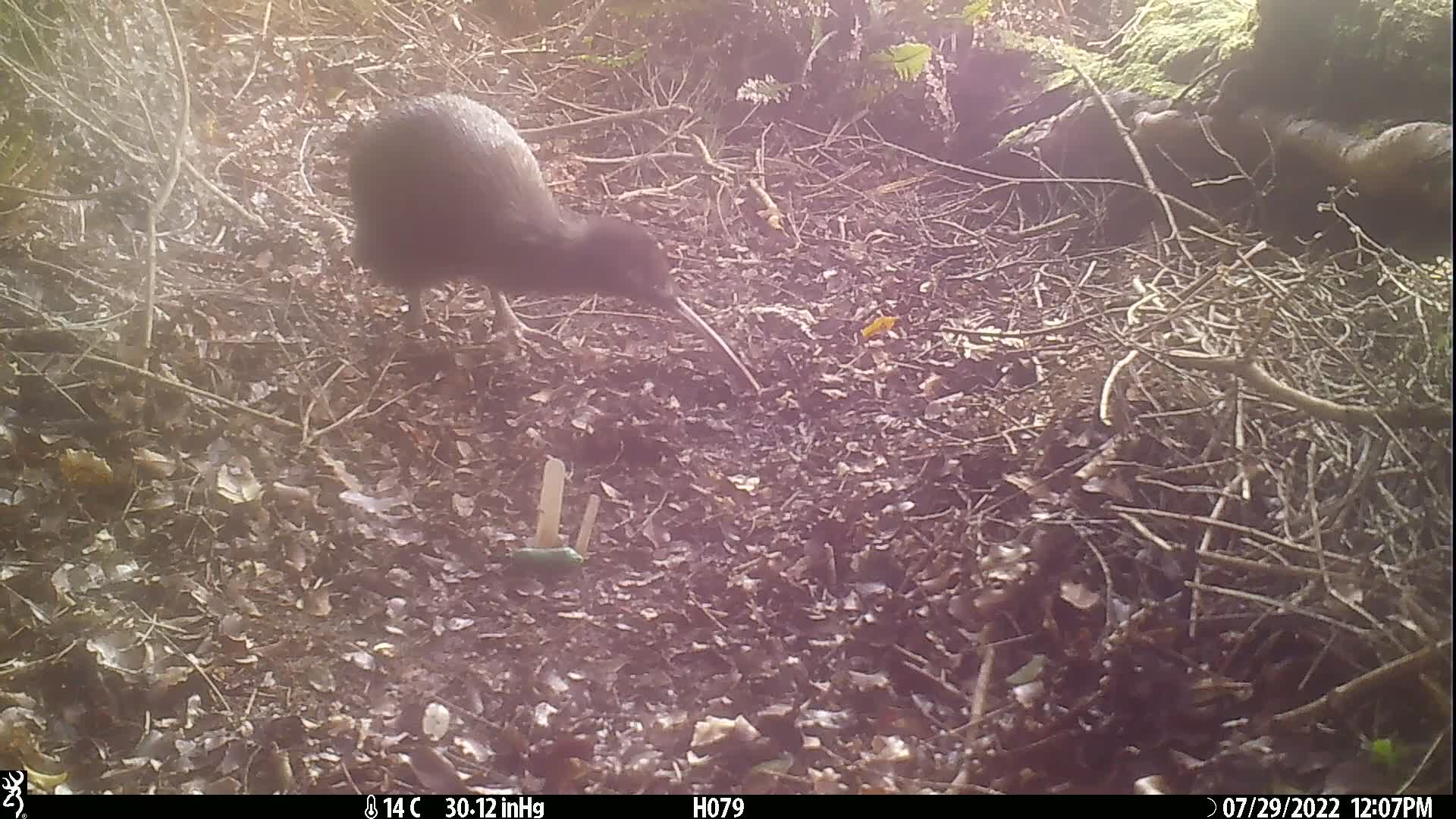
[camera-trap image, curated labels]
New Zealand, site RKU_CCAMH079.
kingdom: Animalia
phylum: Chordata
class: Aves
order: Apterygiformes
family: Apterygidae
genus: Apteryx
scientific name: Apteryx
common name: kiwi